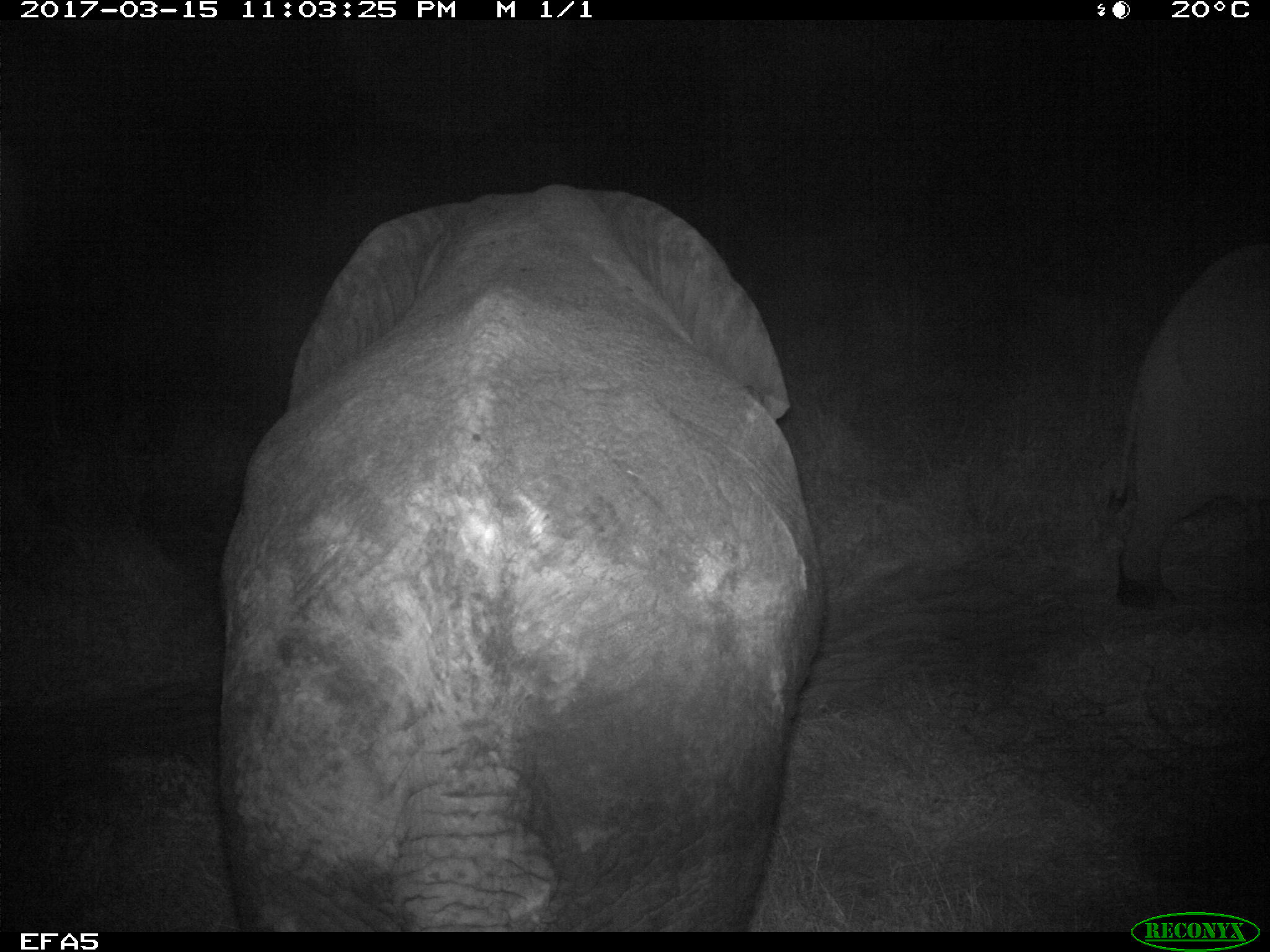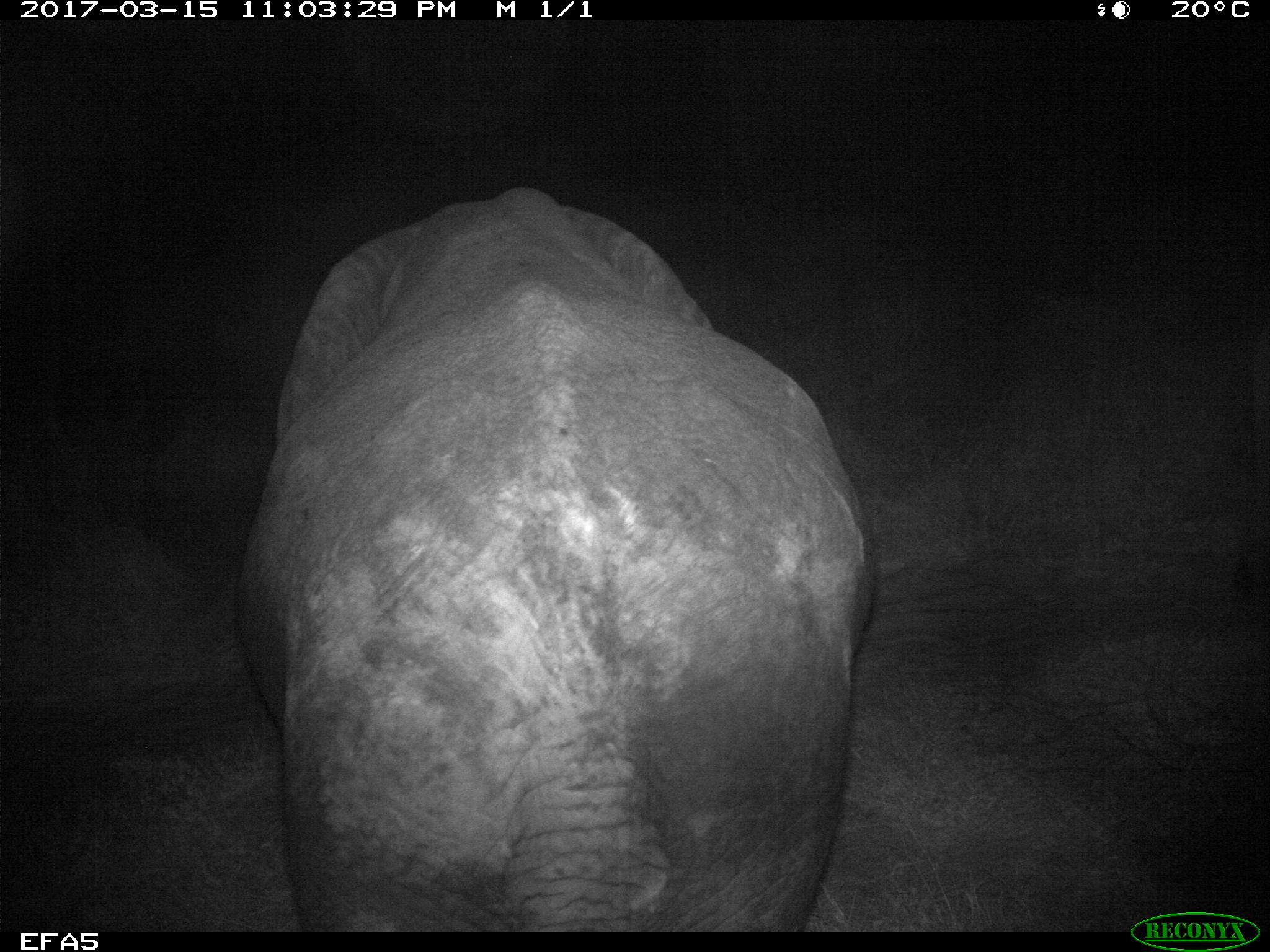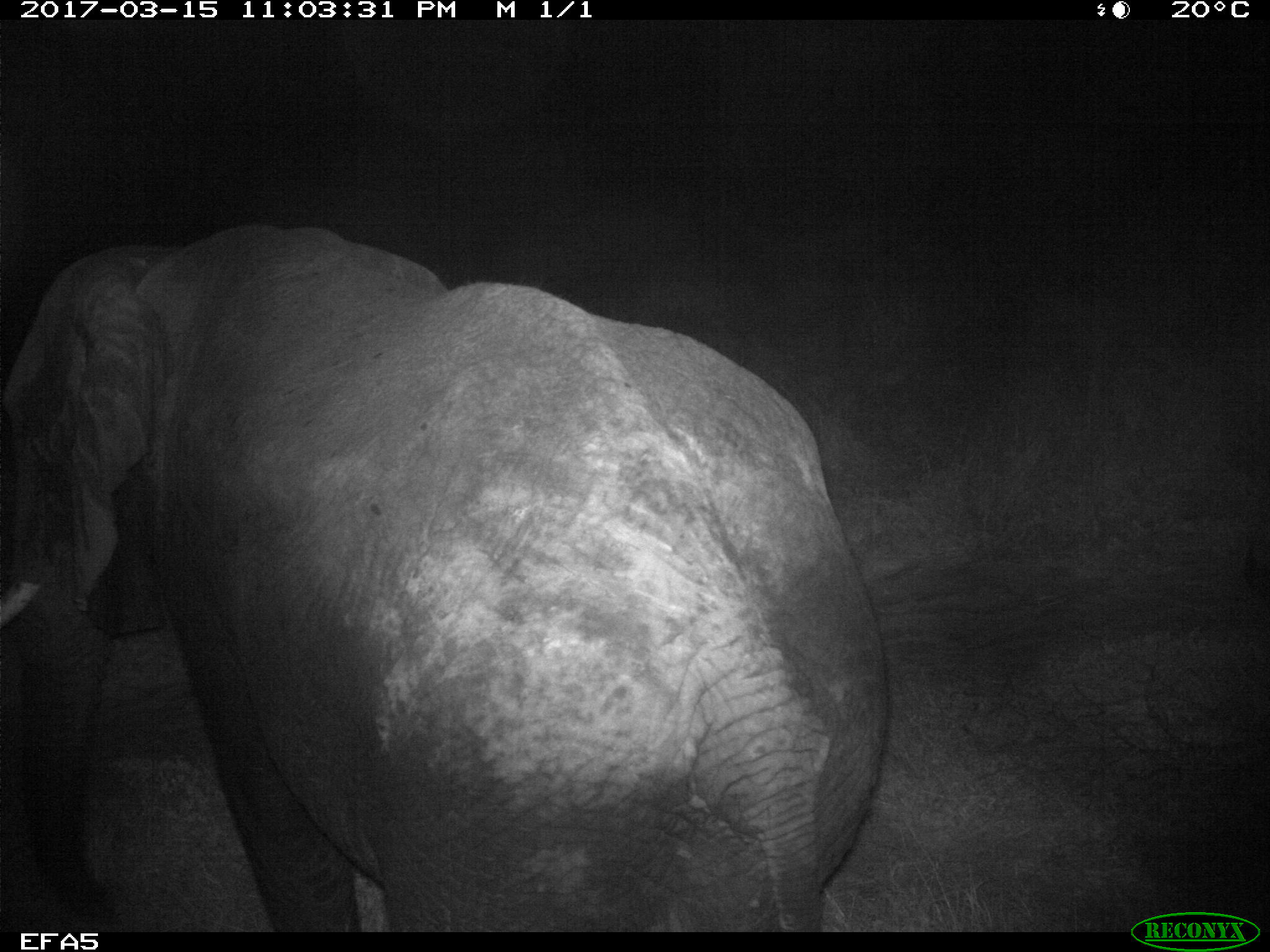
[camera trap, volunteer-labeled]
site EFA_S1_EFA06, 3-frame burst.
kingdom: Animalia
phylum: Chordata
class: Mammalia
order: Proboscidea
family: Elephantidae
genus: Loxodonta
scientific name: Loxodonta africana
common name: african bush elephant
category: elephant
Elephant (african bush elephant) (Loxodonta africana), count 1. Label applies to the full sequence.